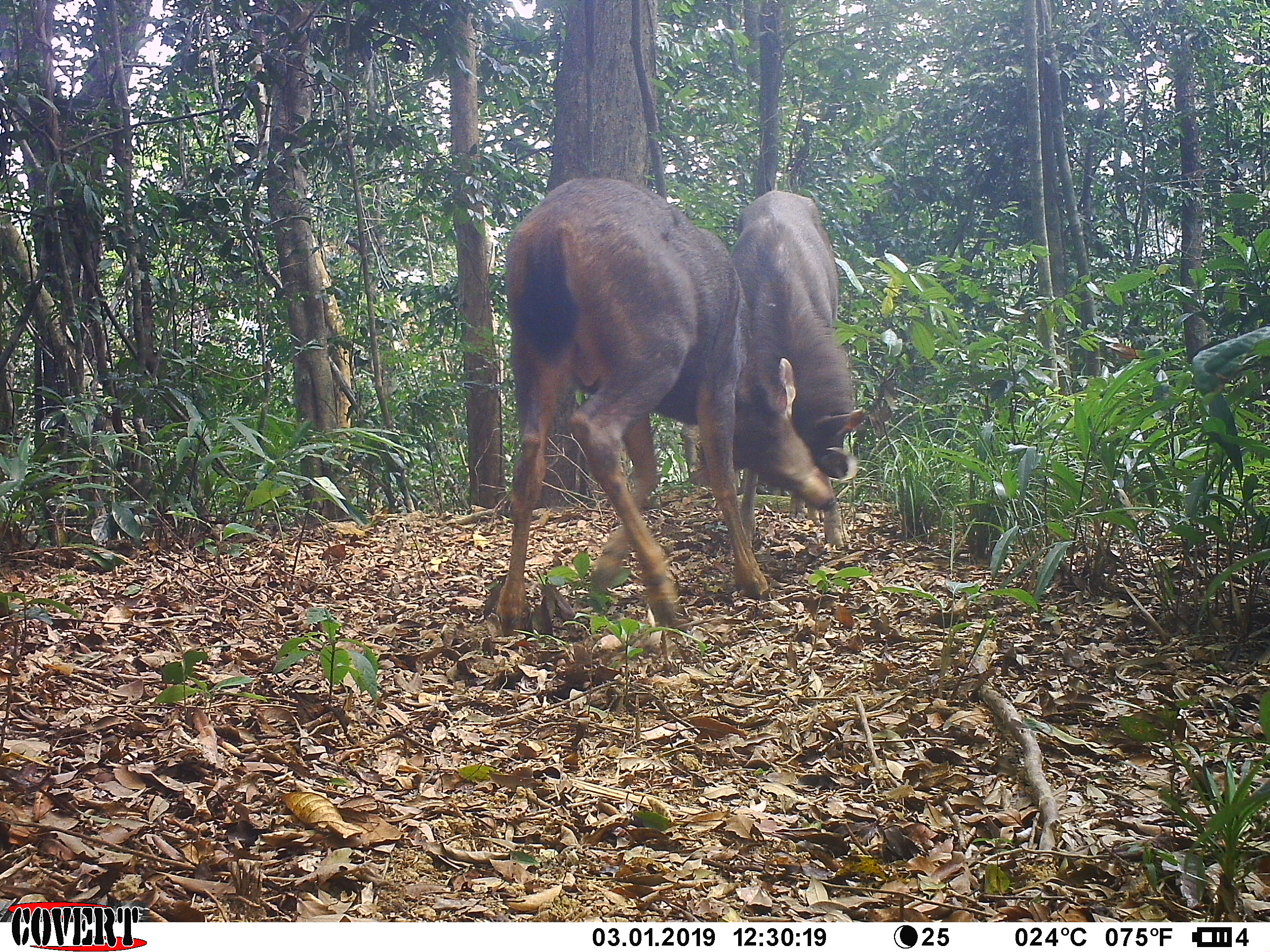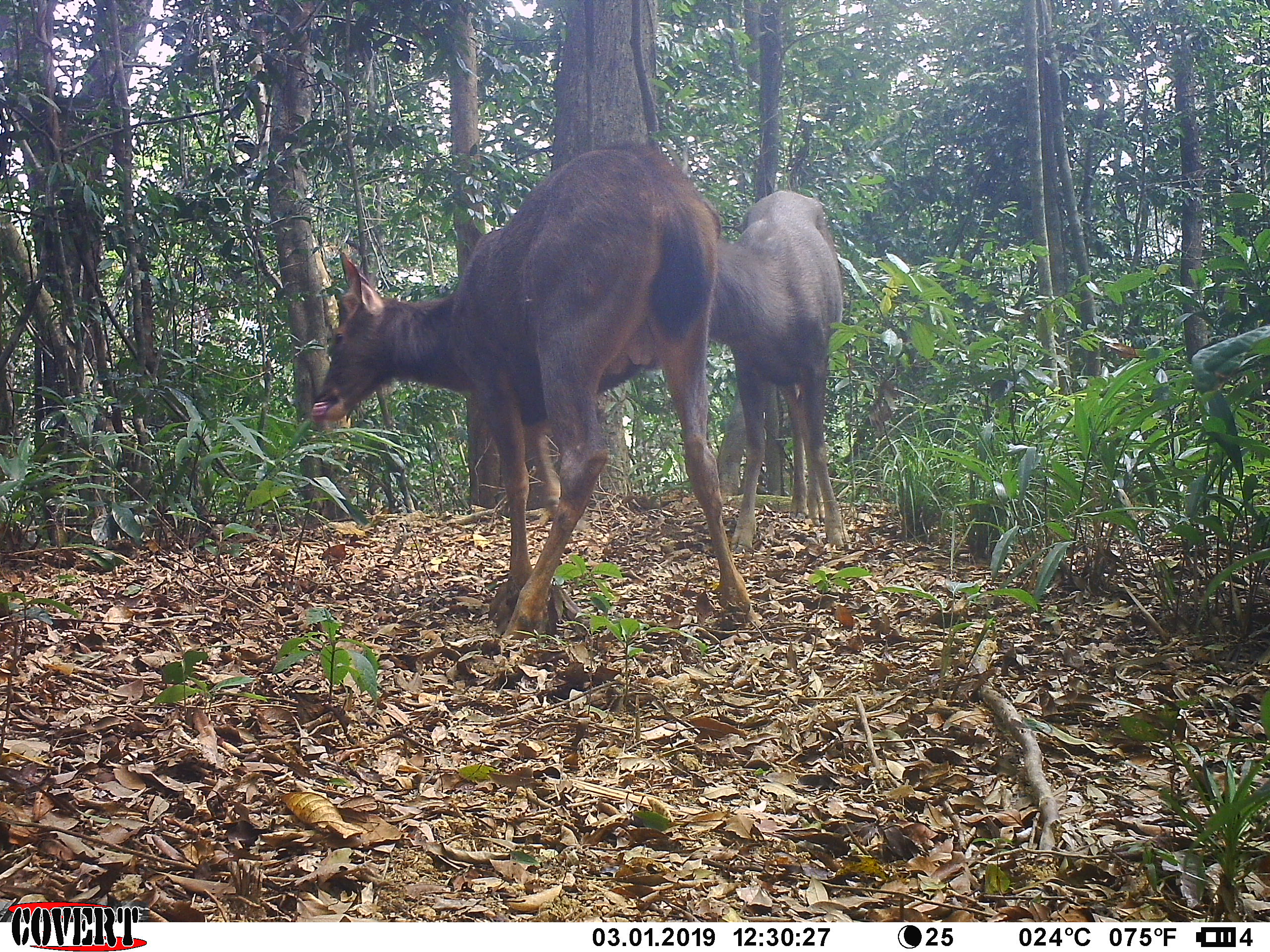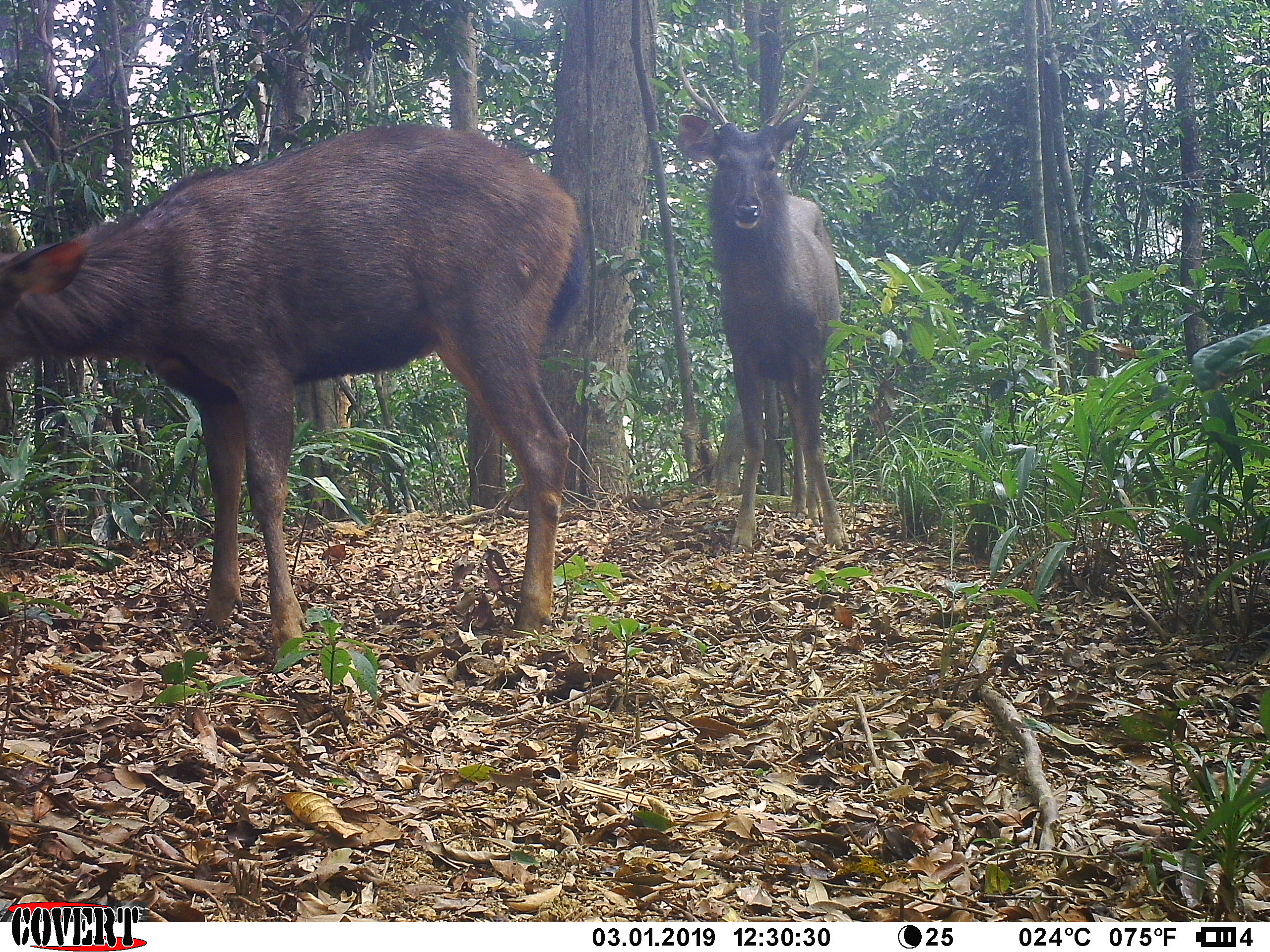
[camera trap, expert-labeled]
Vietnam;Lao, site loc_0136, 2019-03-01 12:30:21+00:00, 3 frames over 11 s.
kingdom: Animalia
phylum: Chordata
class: Mammalia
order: Artiodactyla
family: Cervidae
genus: Rusa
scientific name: Rusa unicolor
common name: sambar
Sambar (Rusa unicolor). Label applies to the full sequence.